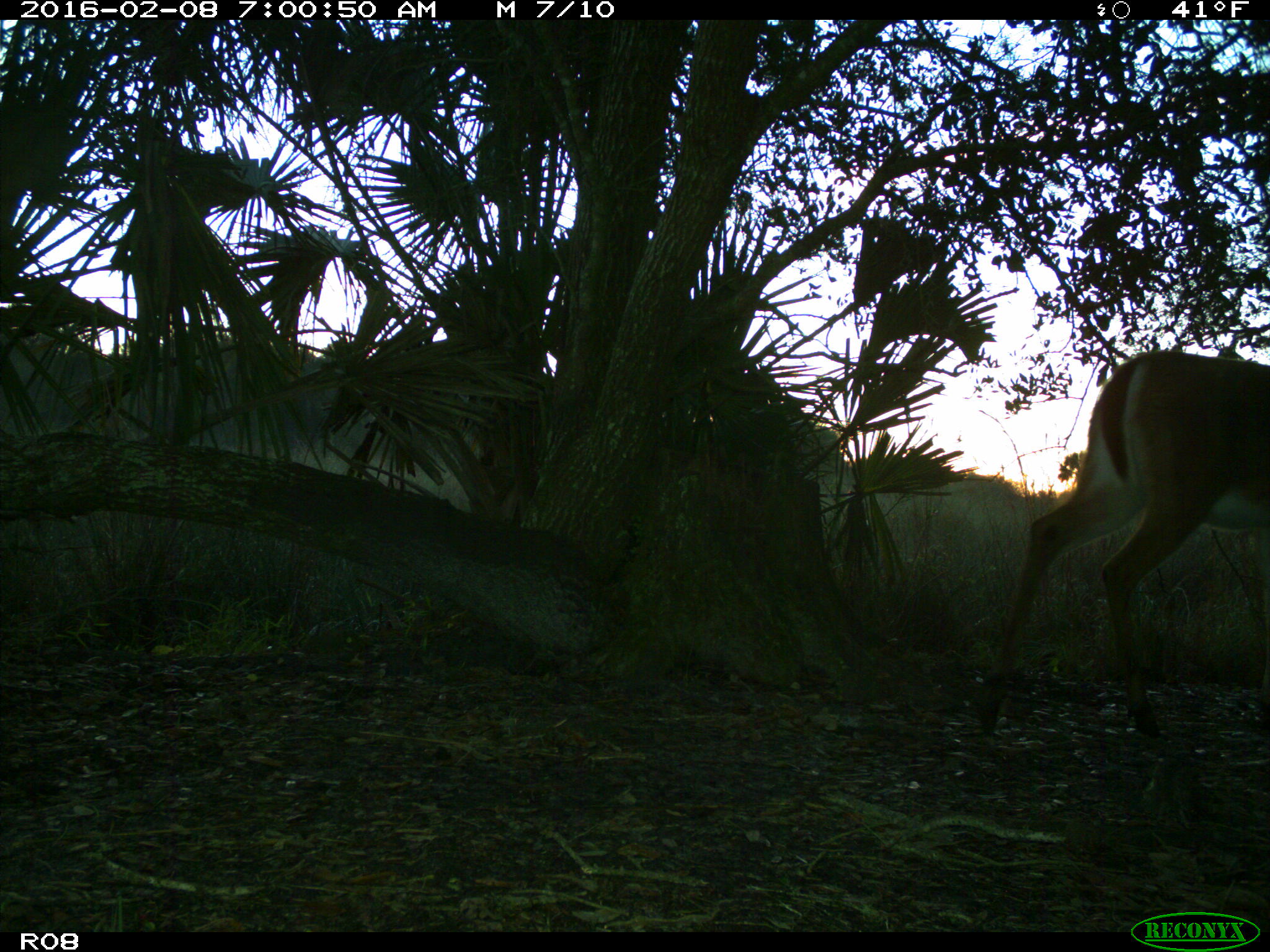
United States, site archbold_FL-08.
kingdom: Animalia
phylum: Chordata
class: Mammalia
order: Artiodactyla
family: Cervidae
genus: Odocoileus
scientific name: Odocoileus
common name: deer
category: unidentified deer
Unidentified deer (deer) (Odocoileus).